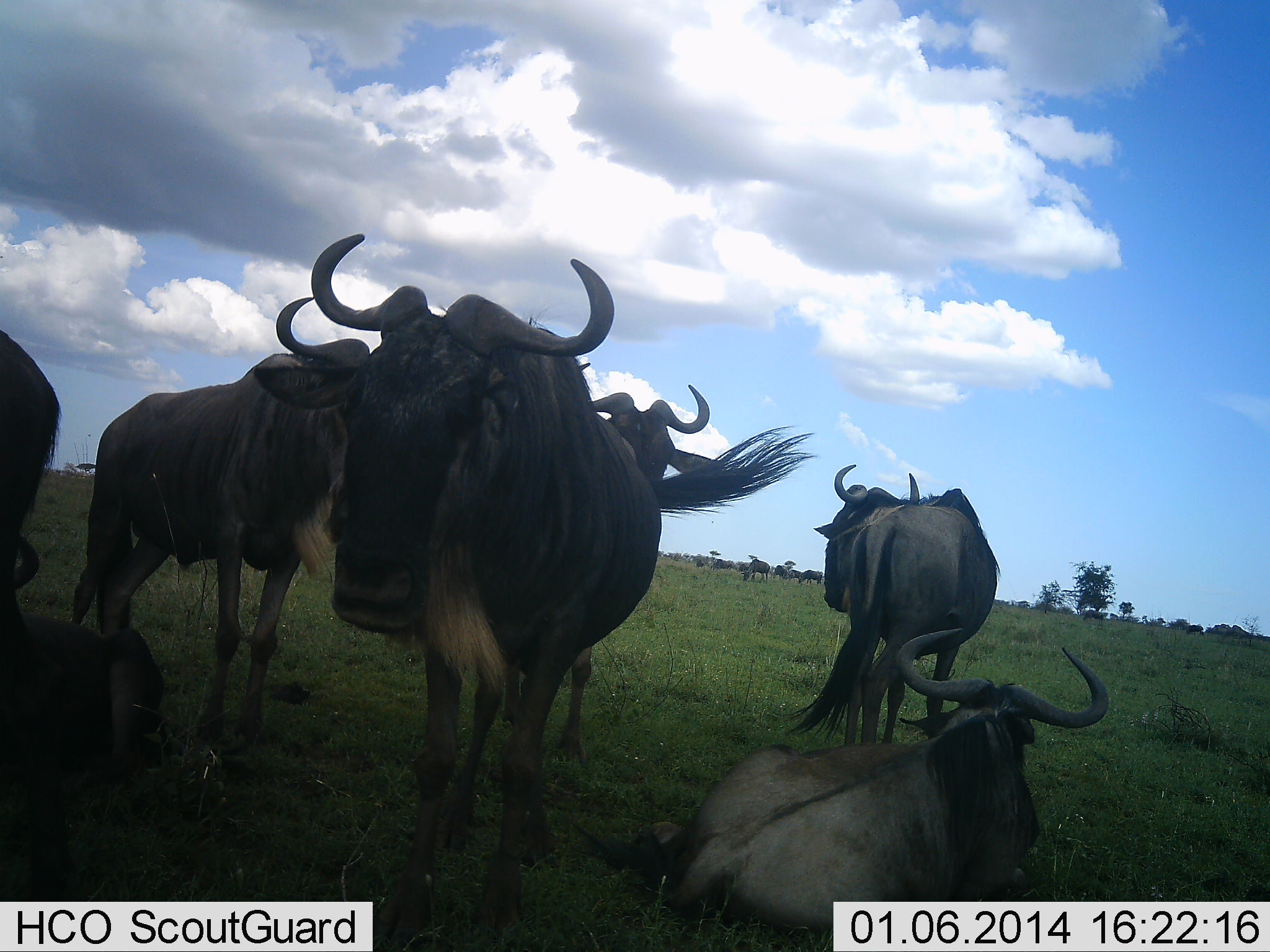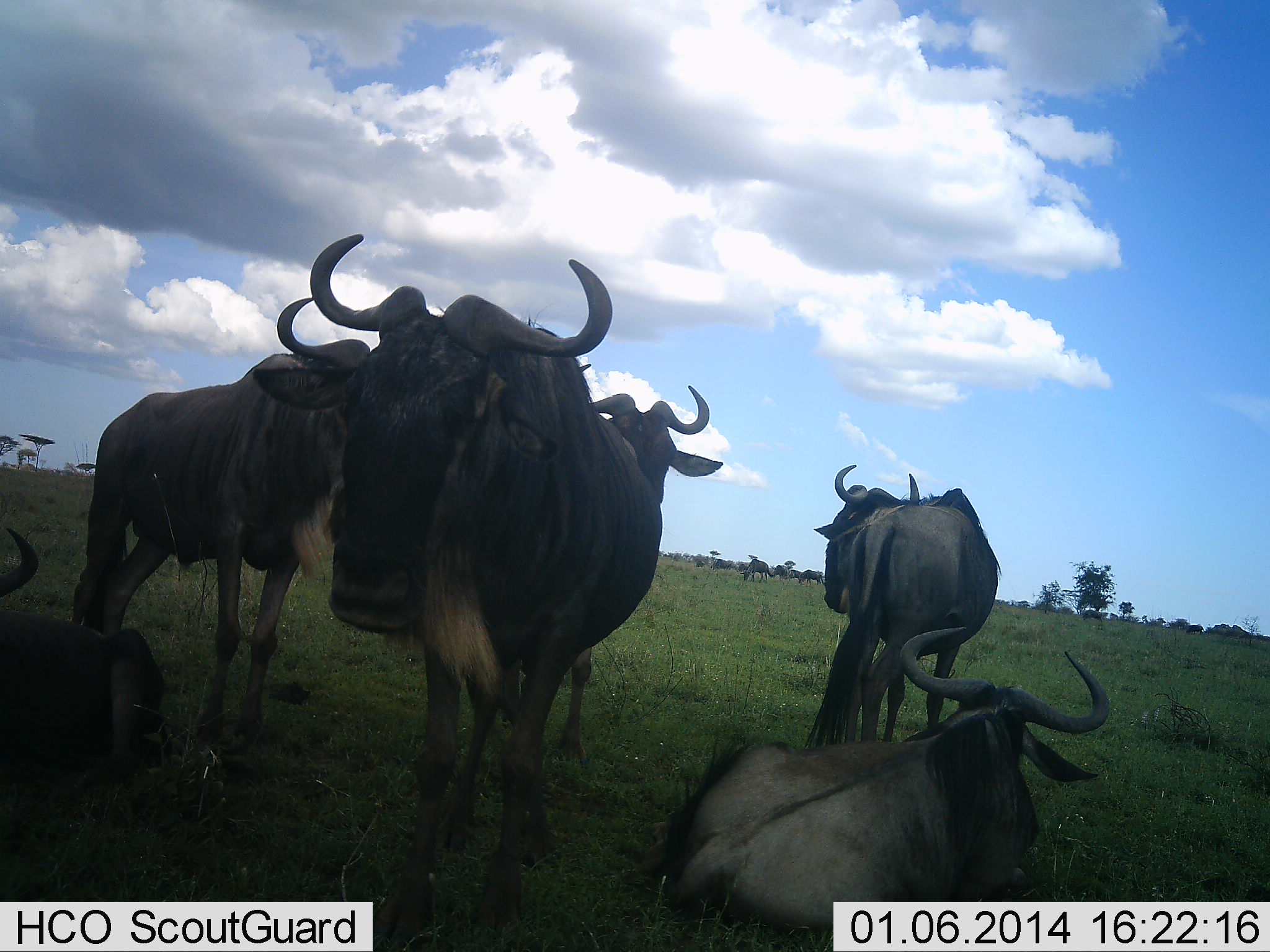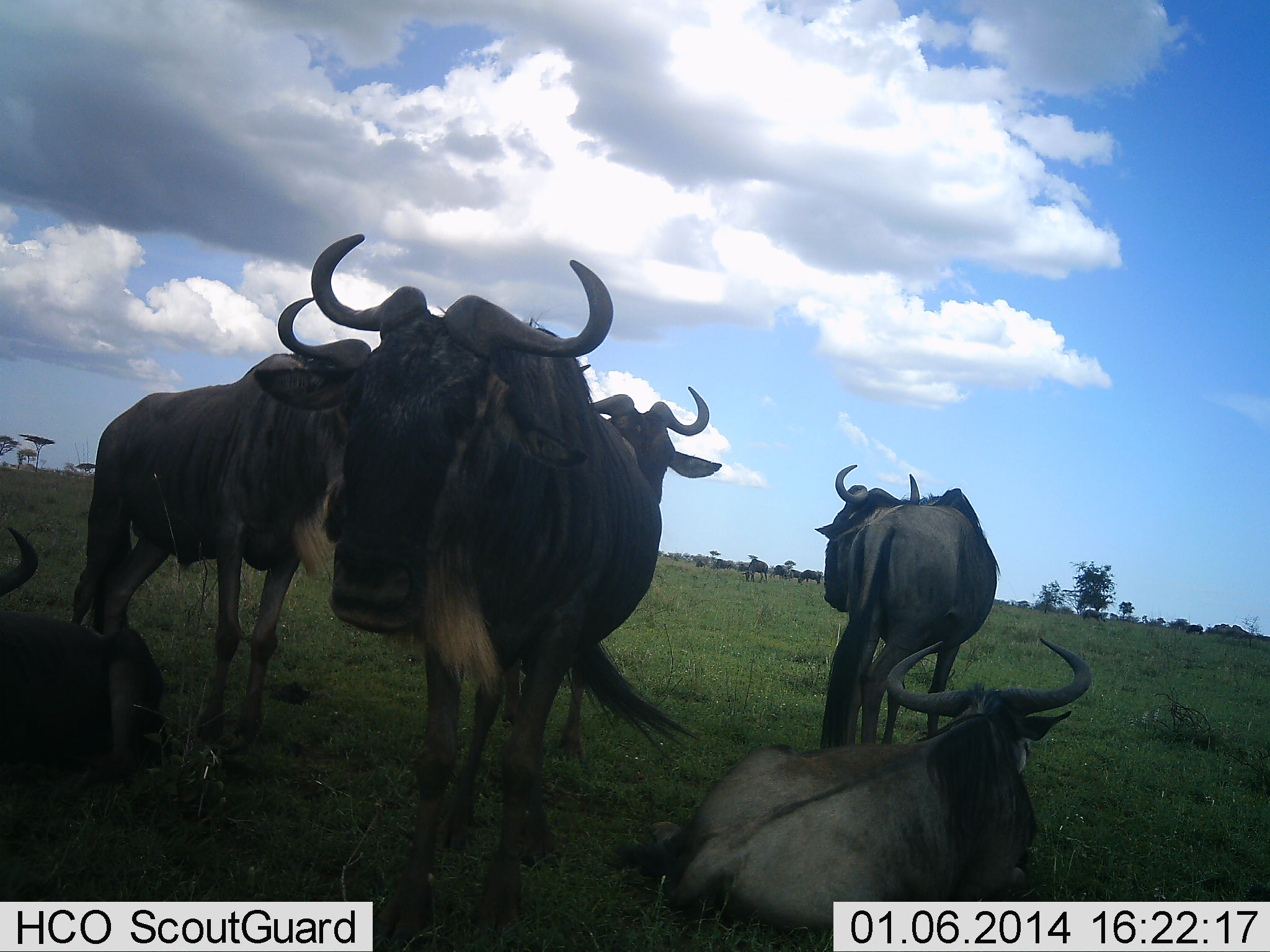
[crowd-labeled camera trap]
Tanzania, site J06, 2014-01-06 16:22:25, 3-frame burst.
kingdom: Animalia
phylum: Chordata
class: Mammalia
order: Artiodactyla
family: Bovidae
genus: Connochaetes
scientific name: Connochaetes taurinus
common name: blue wildebeest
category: wildebeest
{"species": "wildebeest (blue wildebeest) (Connochaetes taurinus)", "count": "6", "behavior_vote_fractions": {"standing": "90%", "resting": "90%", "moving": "0%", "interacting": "0%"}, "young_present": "0%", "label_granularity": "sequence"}